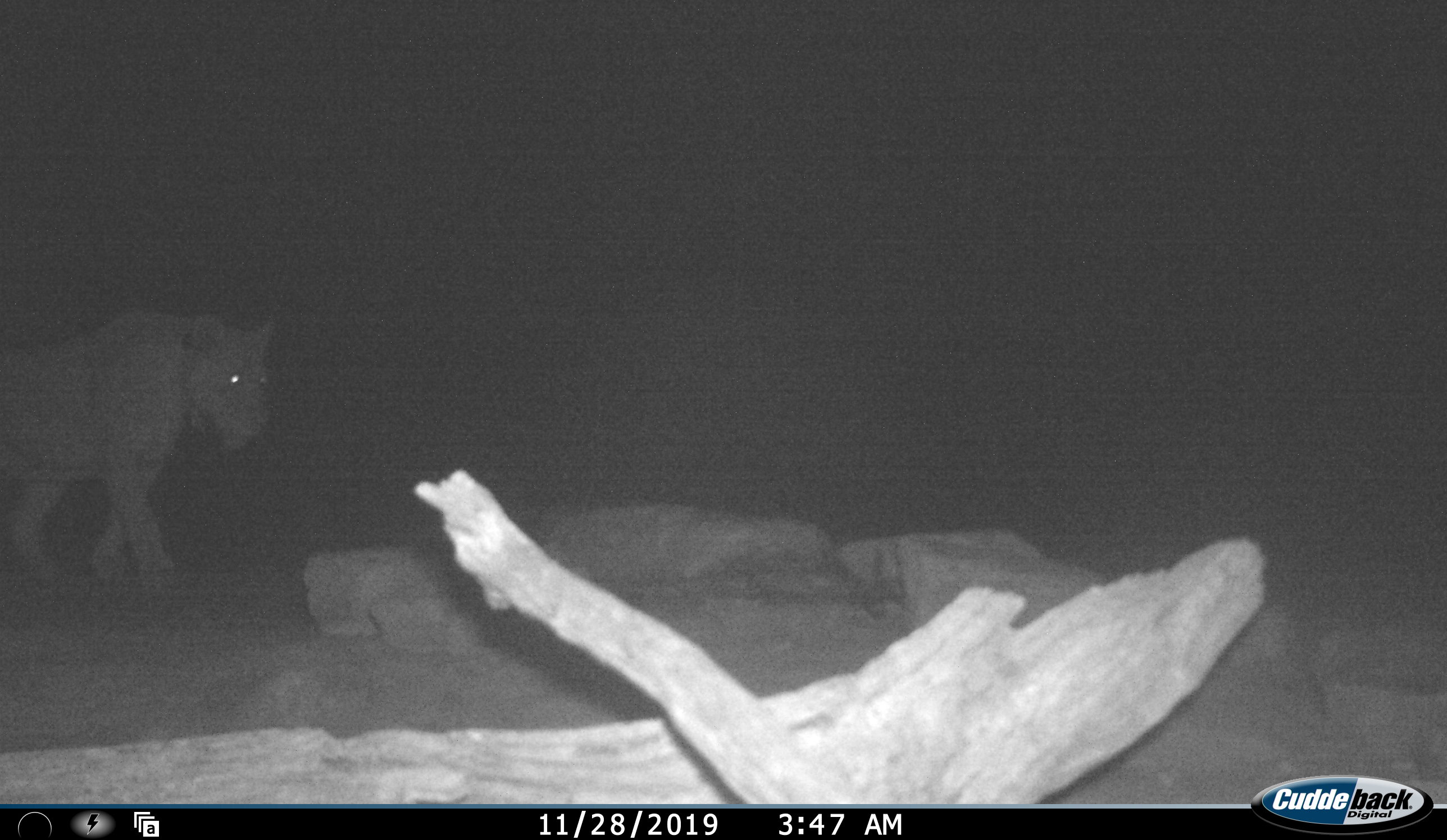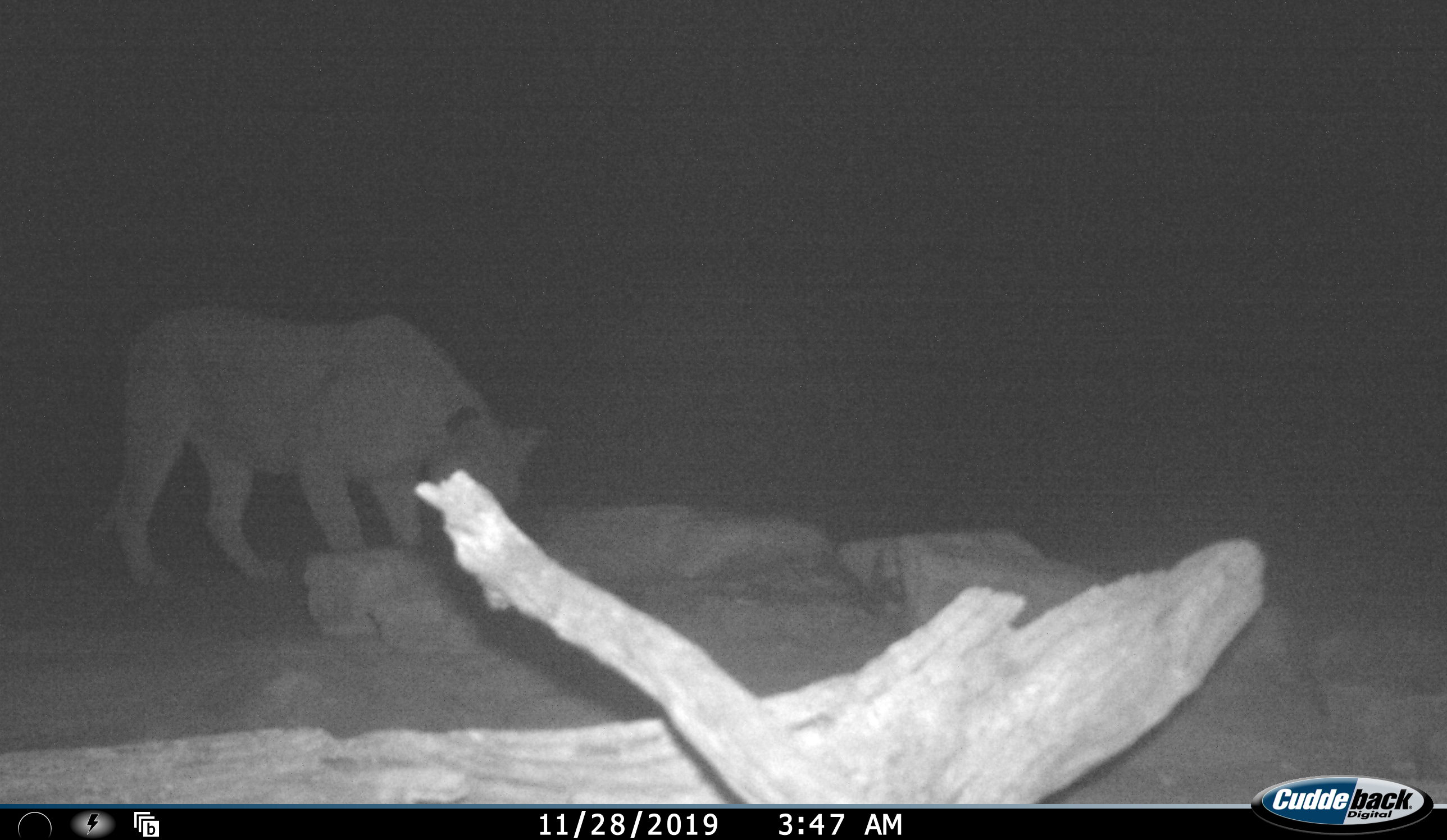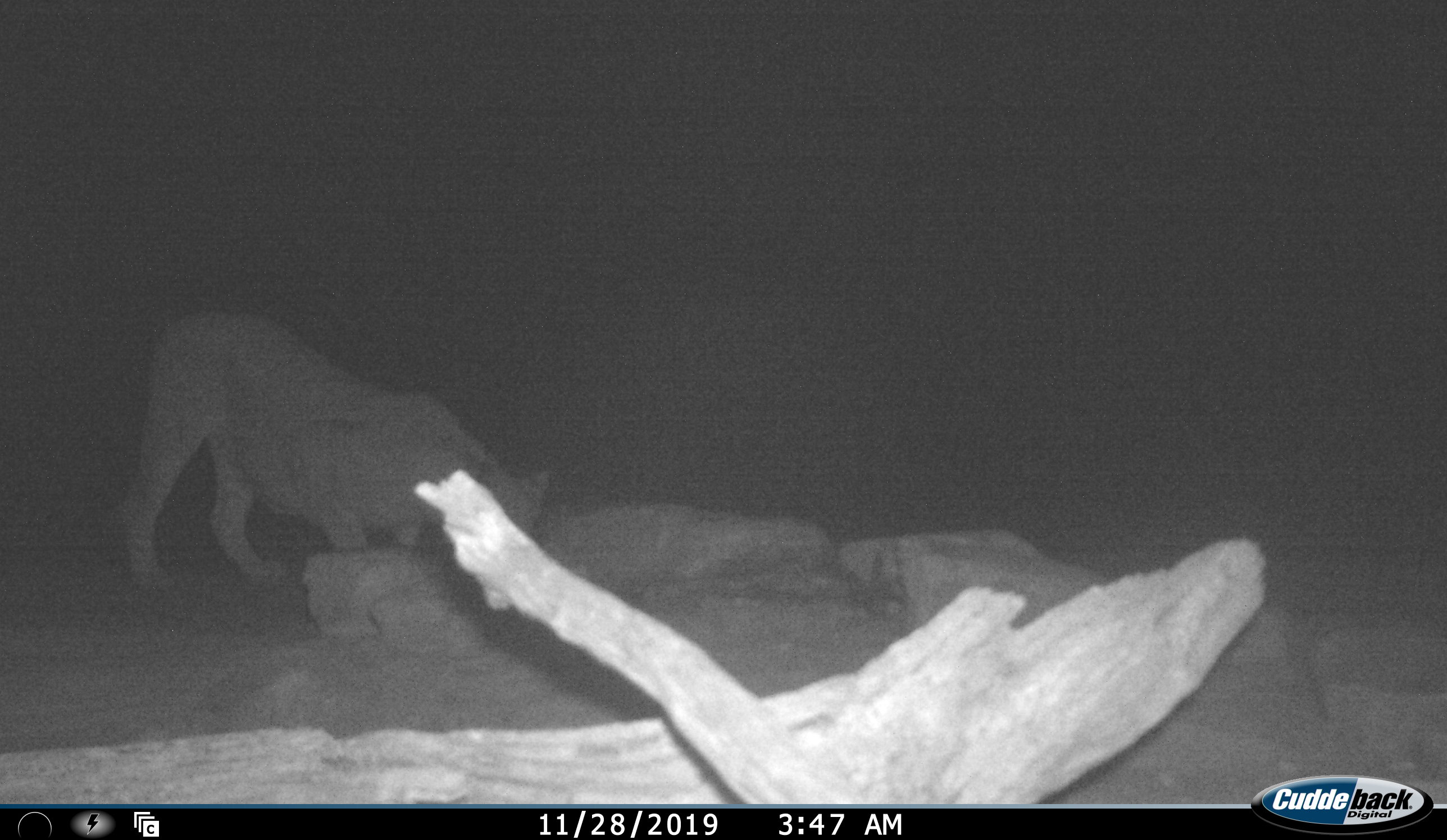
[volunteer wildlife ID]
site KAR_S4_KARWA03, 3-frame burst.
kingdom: Animalia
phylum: Chordata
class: Mammalia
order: Carnivora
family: Felidae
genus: Panthera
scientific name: Panthera leo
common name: lion female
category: lionfemale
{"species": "lionfemale (lion female) (Panthera leo)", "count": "1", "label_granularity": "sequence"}